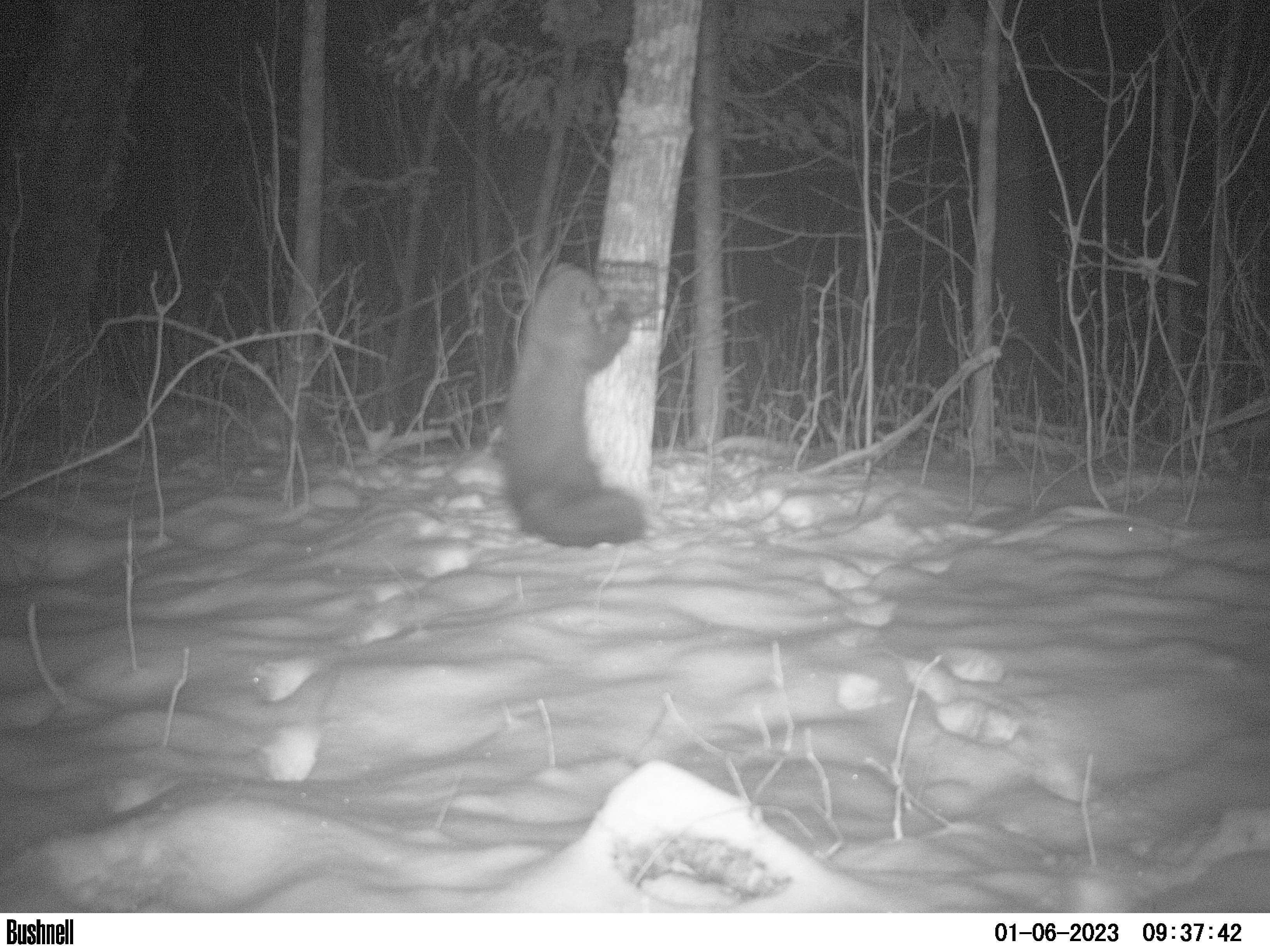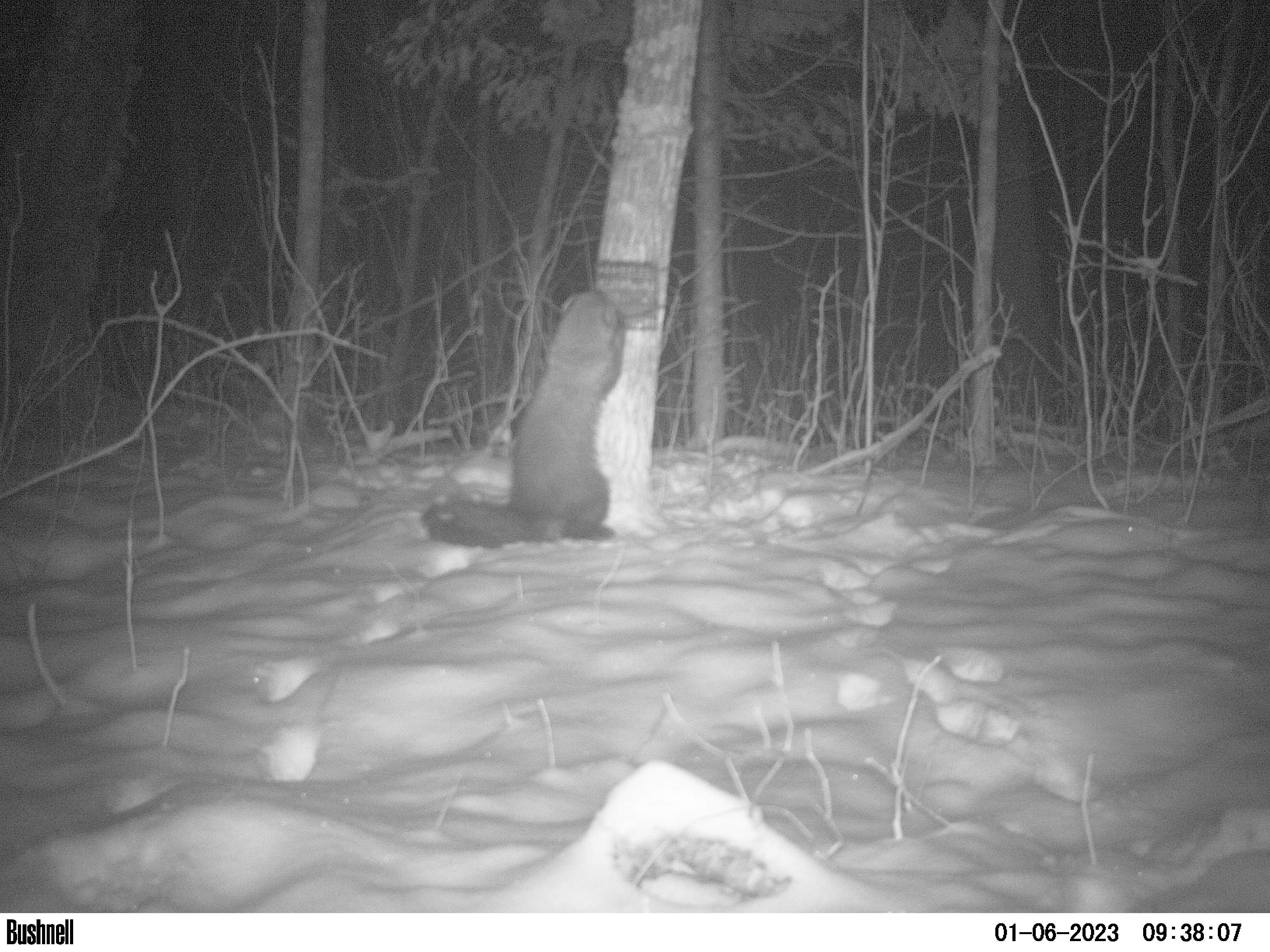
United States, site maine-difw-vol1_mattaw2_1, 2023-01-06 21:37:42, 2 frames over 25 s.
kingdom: Animalia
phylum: Chordata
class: Mammalia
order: Carnivora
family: Mustelidae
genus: Pekania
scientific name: Pekania pennanti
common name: fisher